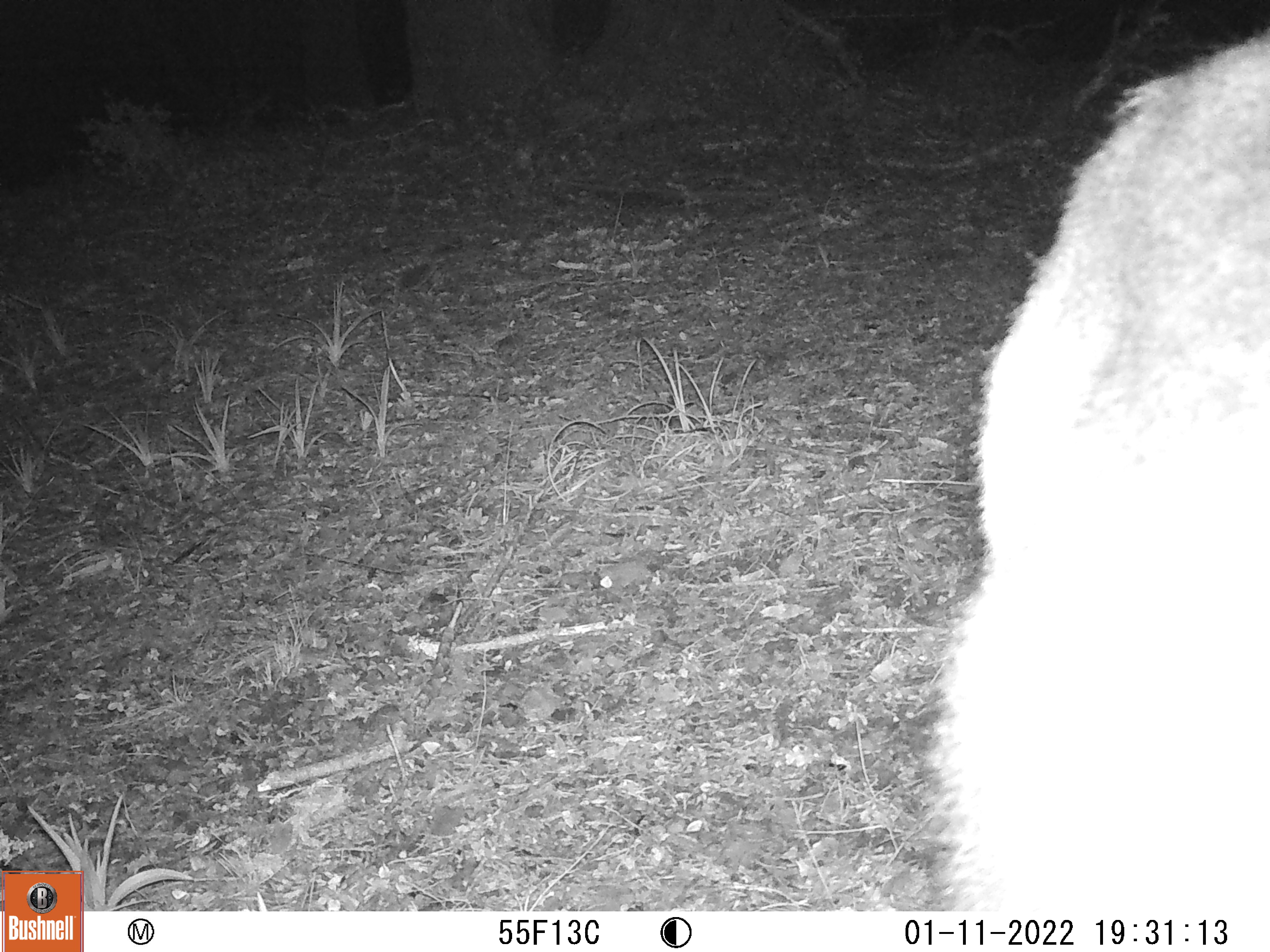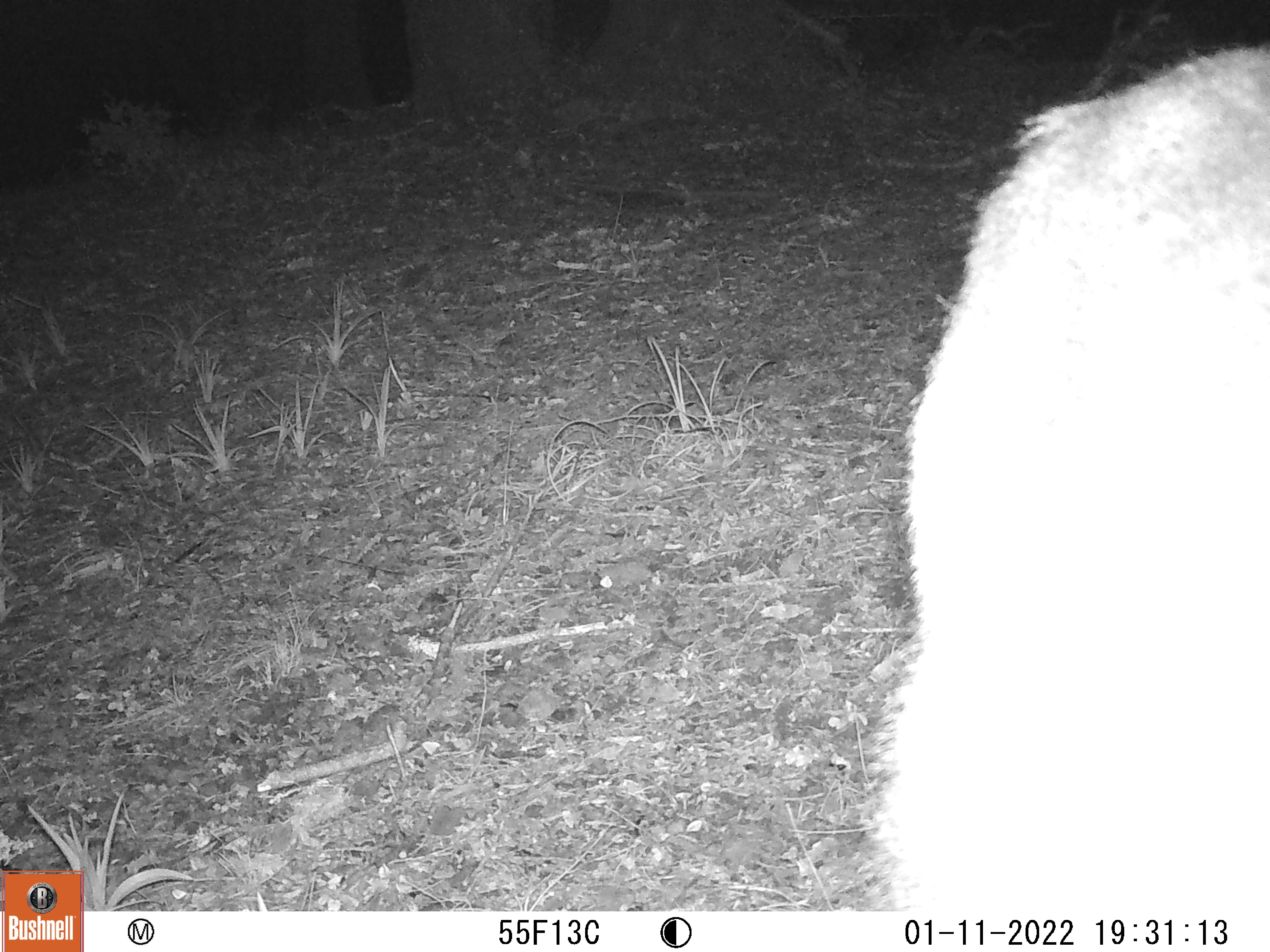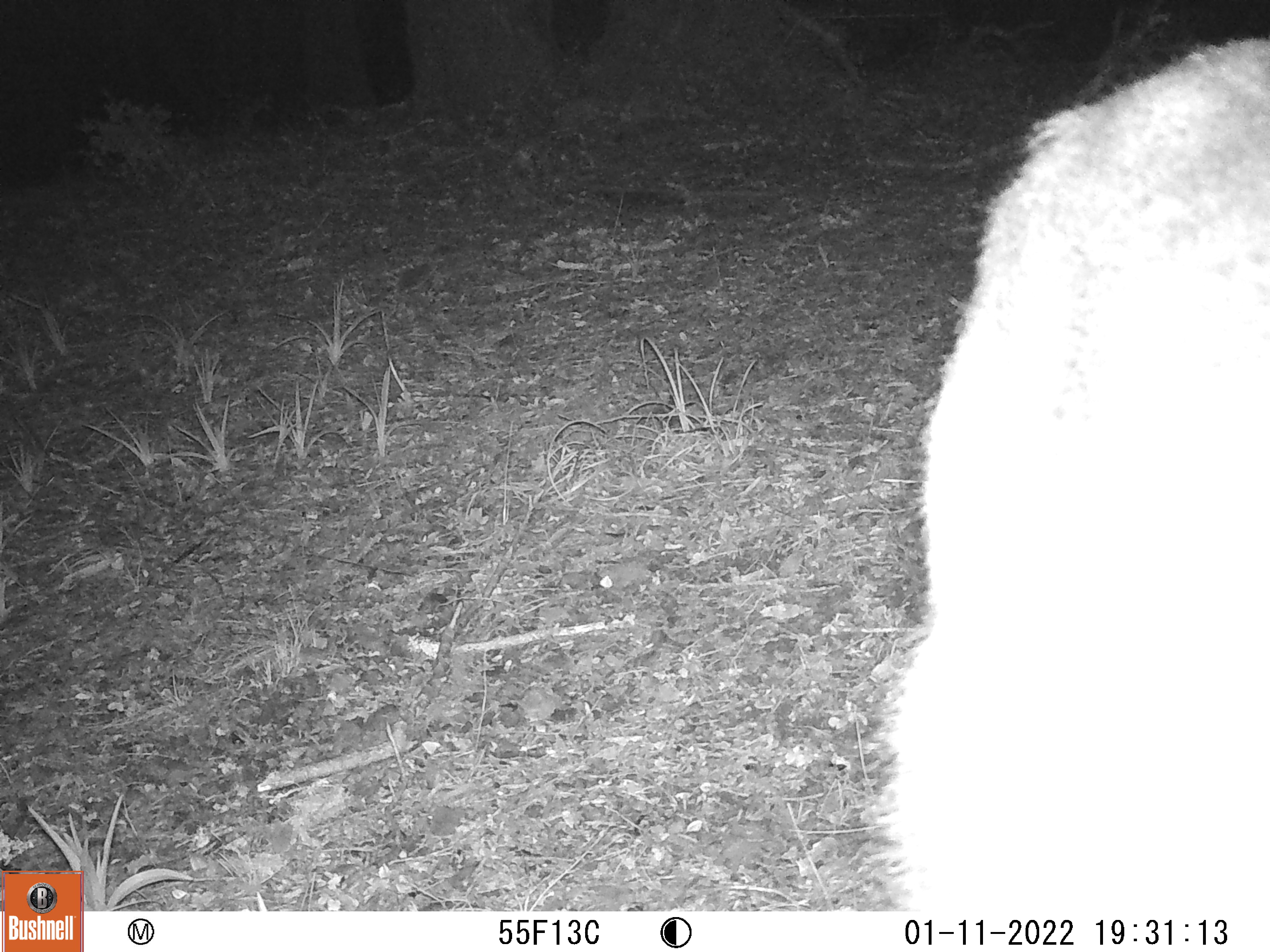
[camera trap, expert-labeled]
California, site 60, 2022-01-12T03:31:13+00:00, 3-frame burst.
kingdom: Animalia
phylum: Chordata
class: Mammalia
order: Artiodactyla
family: Cervidae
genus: Odocoileus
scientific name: Odocoileus hemionus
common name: mule deer